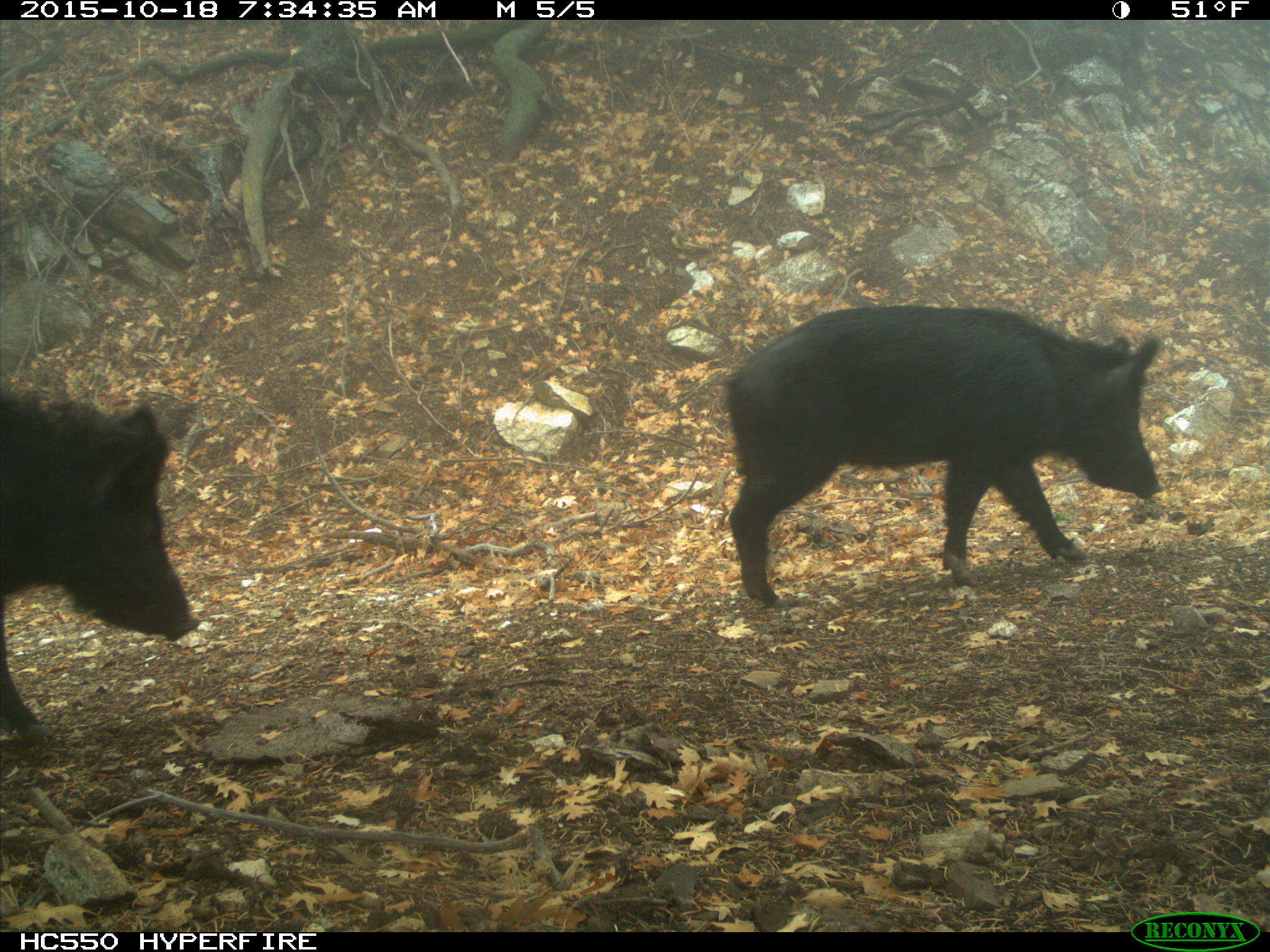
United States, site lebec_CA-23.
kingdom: Animalia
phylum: Chordata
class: Mammalia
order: Artiodactyla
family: Suidae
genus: Sus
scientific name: Sus scrofa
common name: wild boar